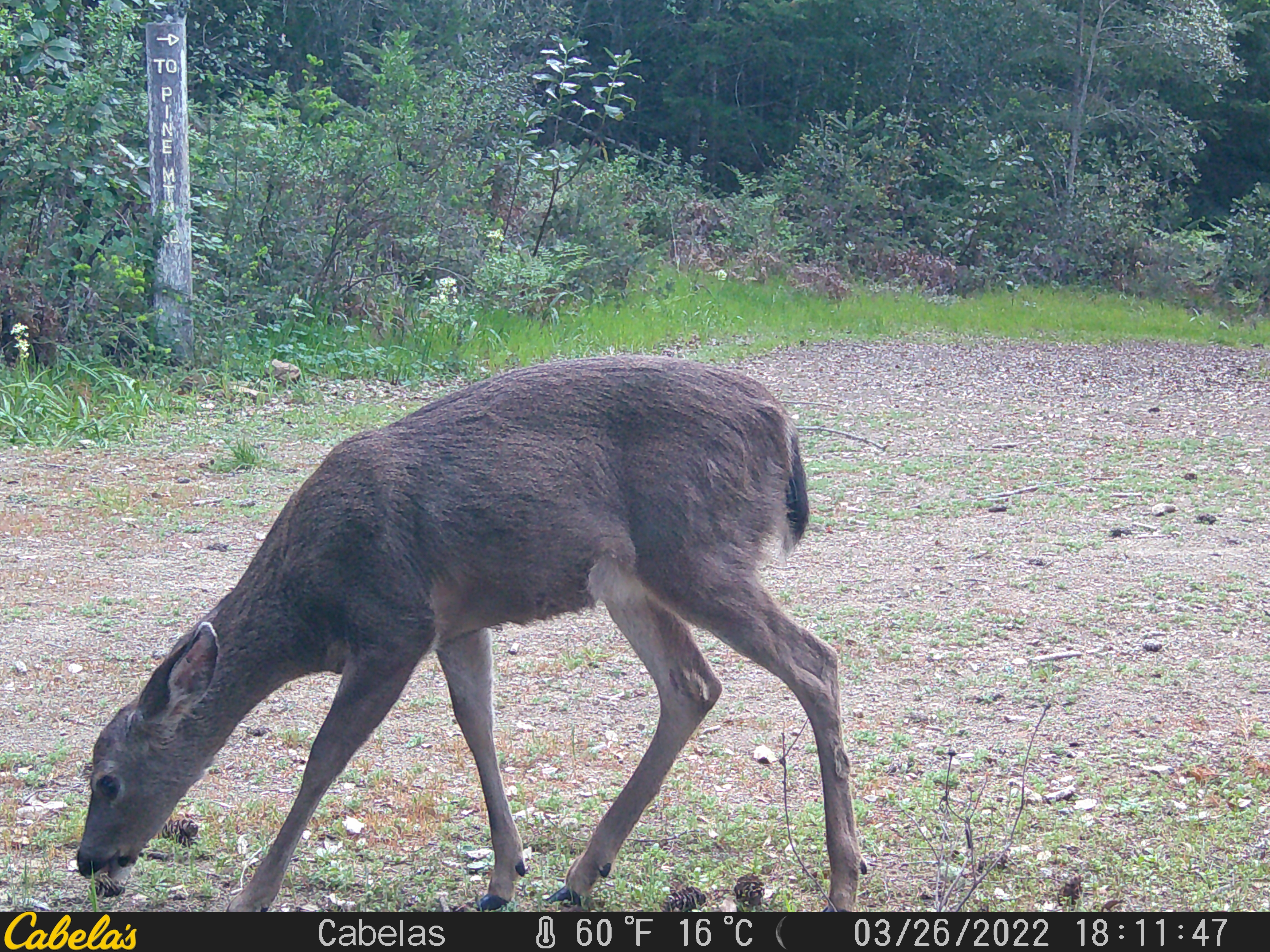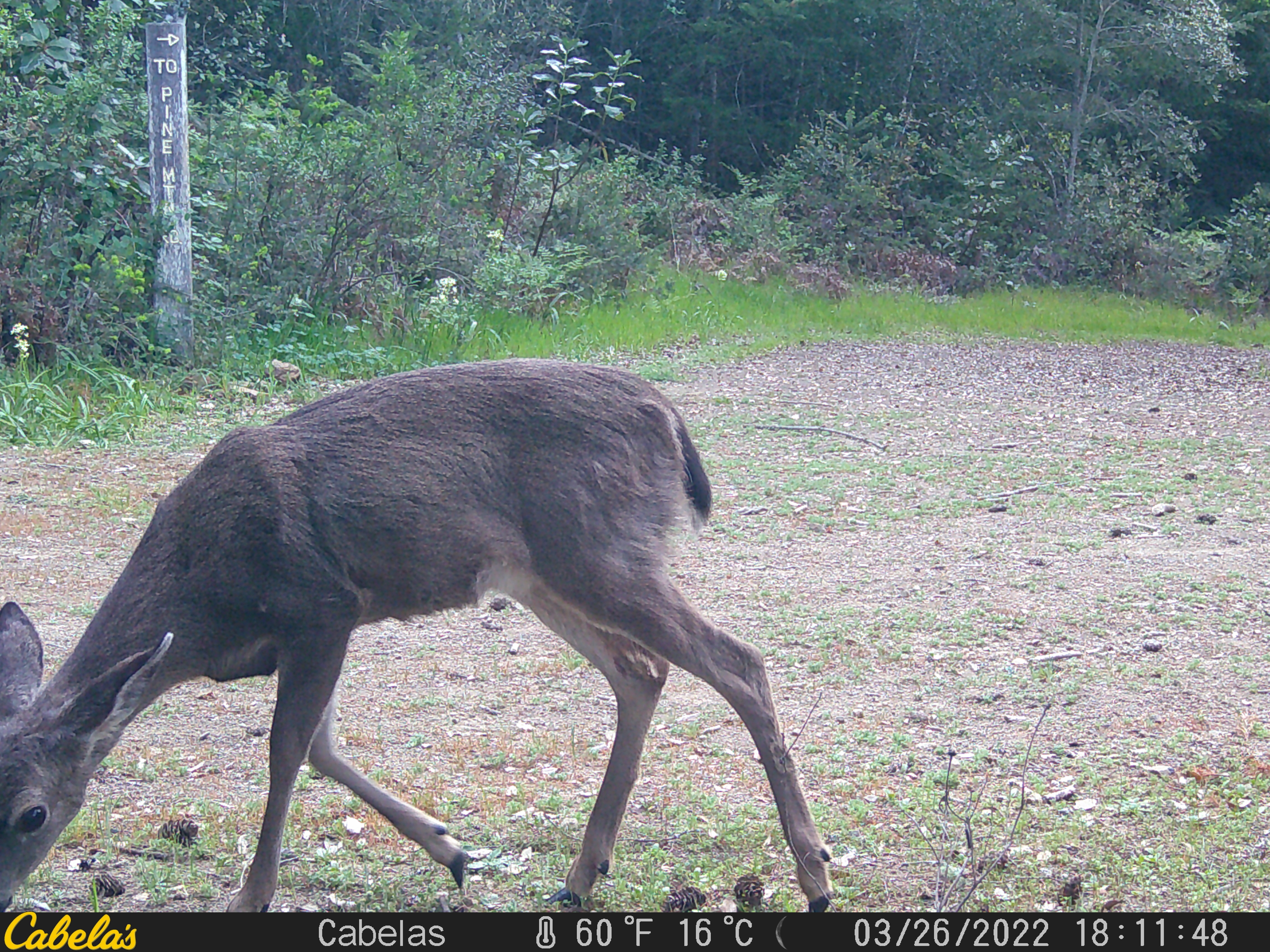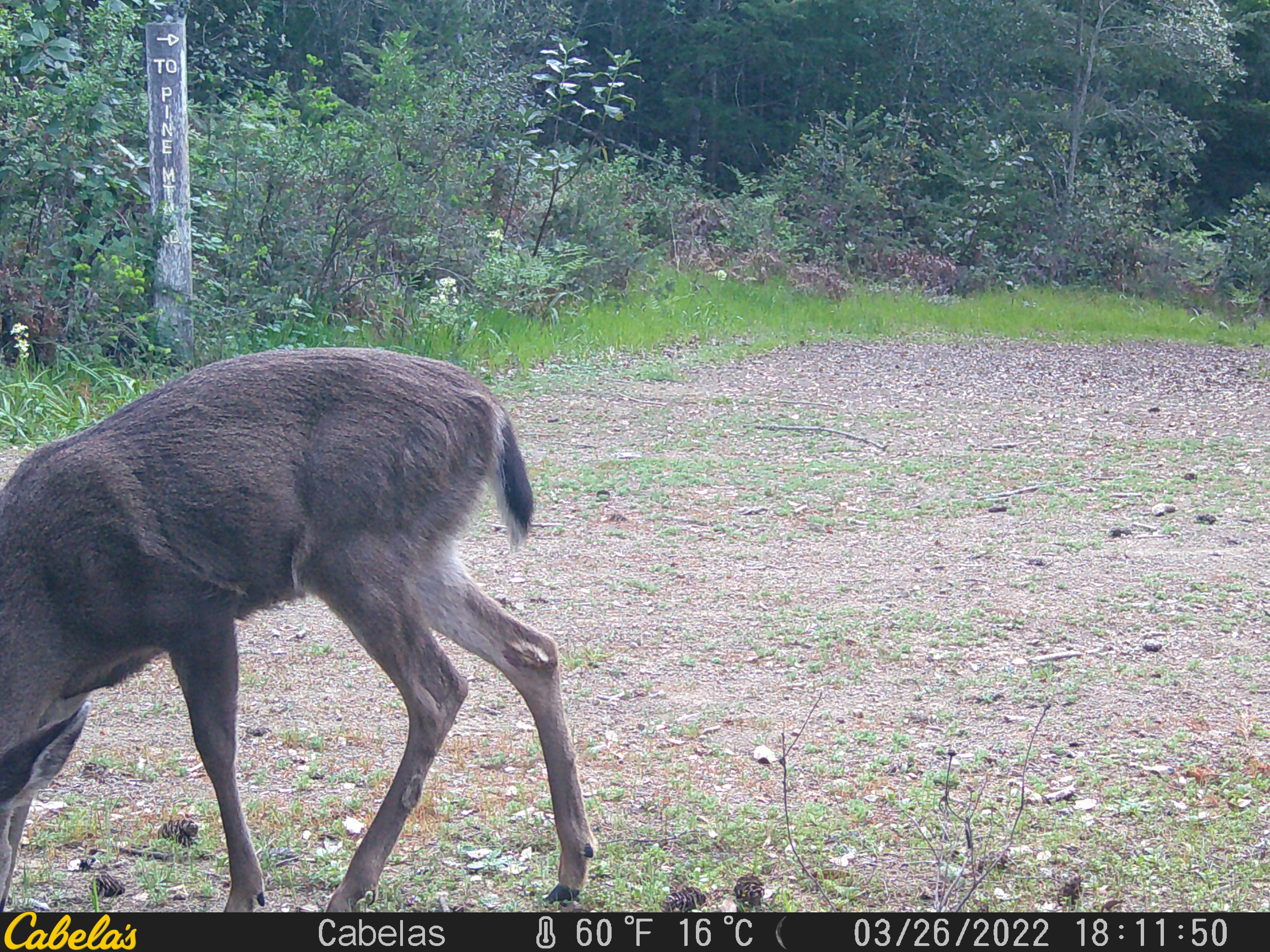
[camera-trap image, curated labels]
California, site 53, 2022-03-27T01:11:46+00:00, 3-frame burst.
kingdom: Animalia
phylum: Chordata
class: Mammalia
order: Artiodactyla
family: Cervidae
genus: Odocoileus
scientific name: Odocoileus hemionus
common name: mule deer